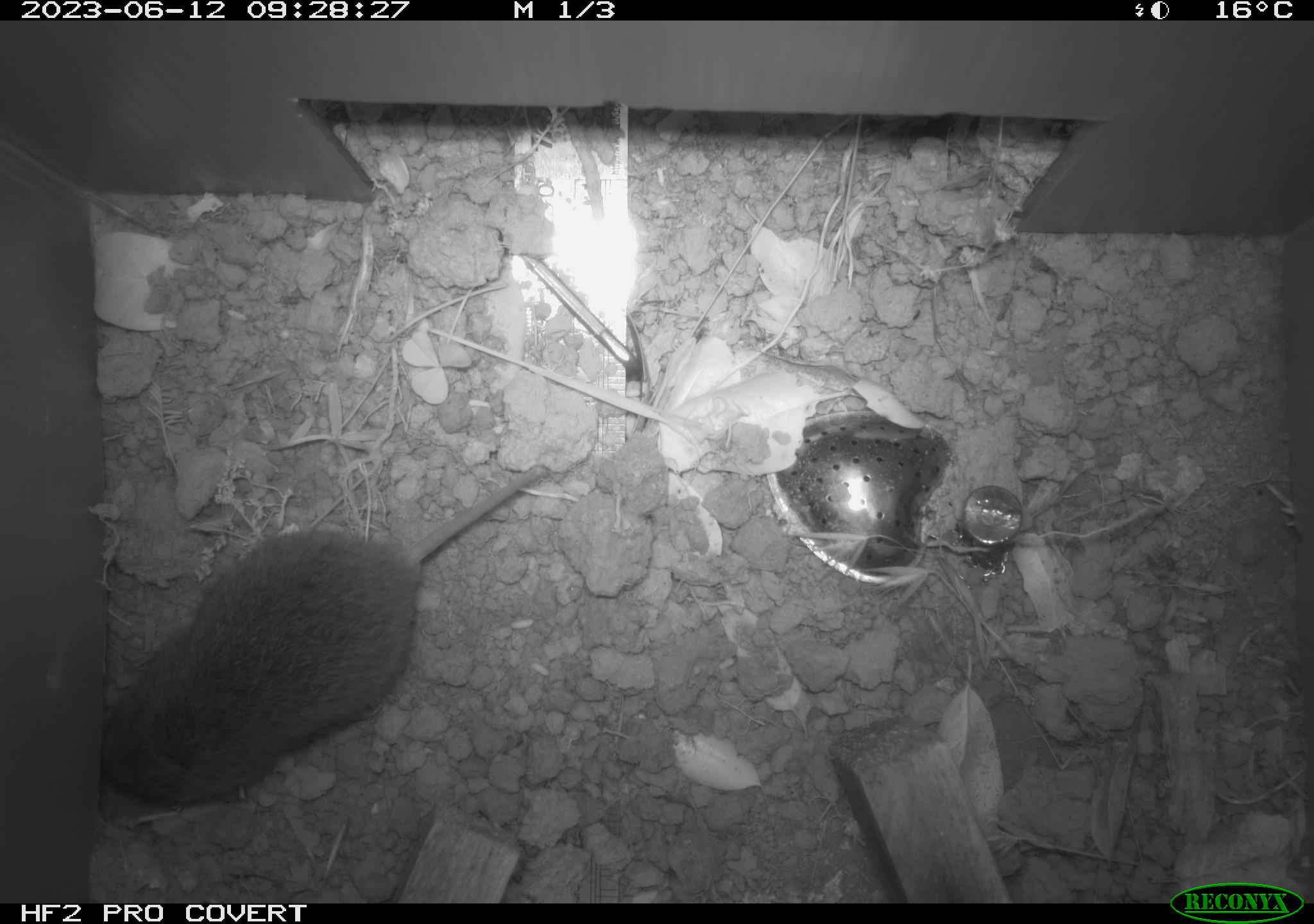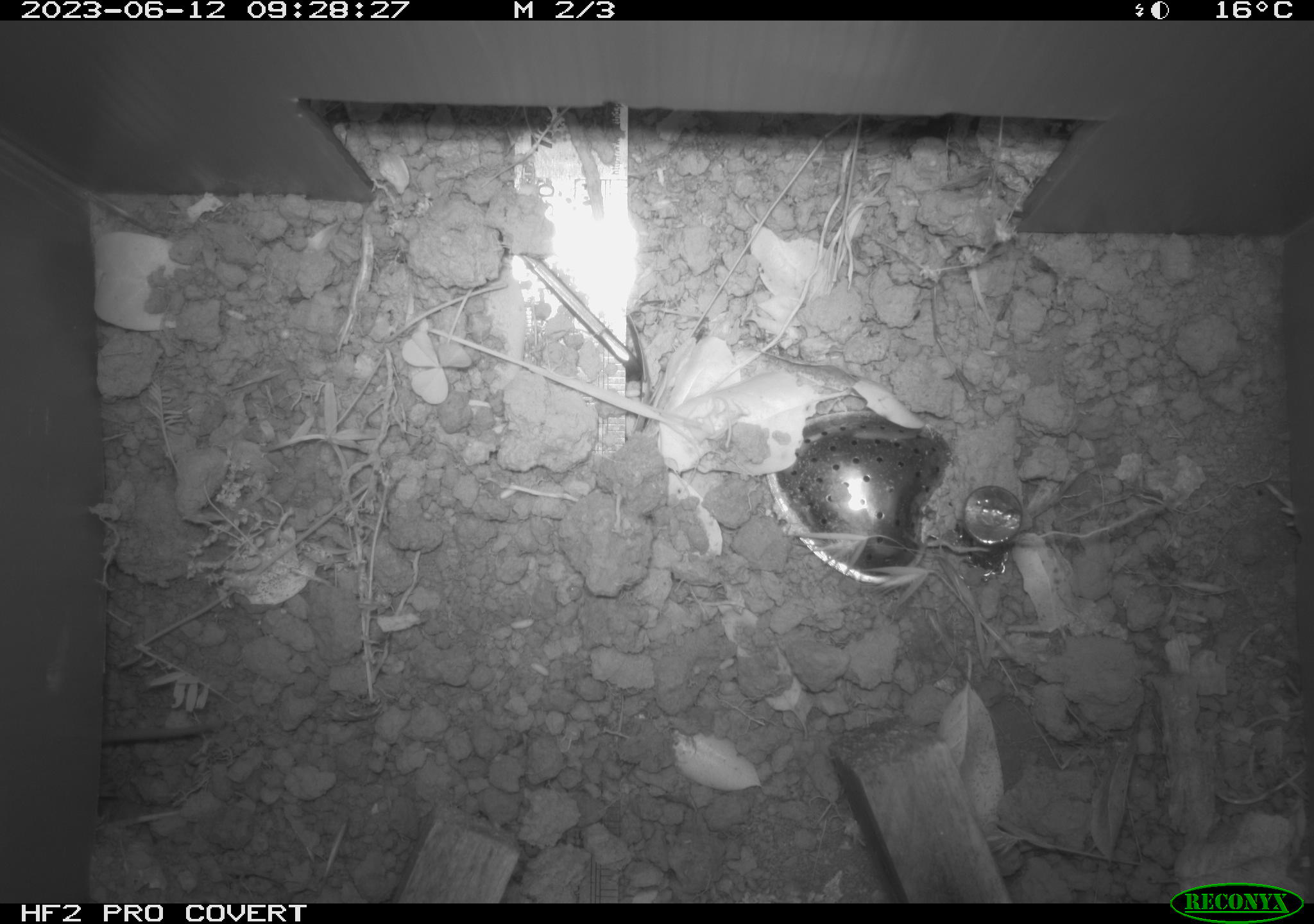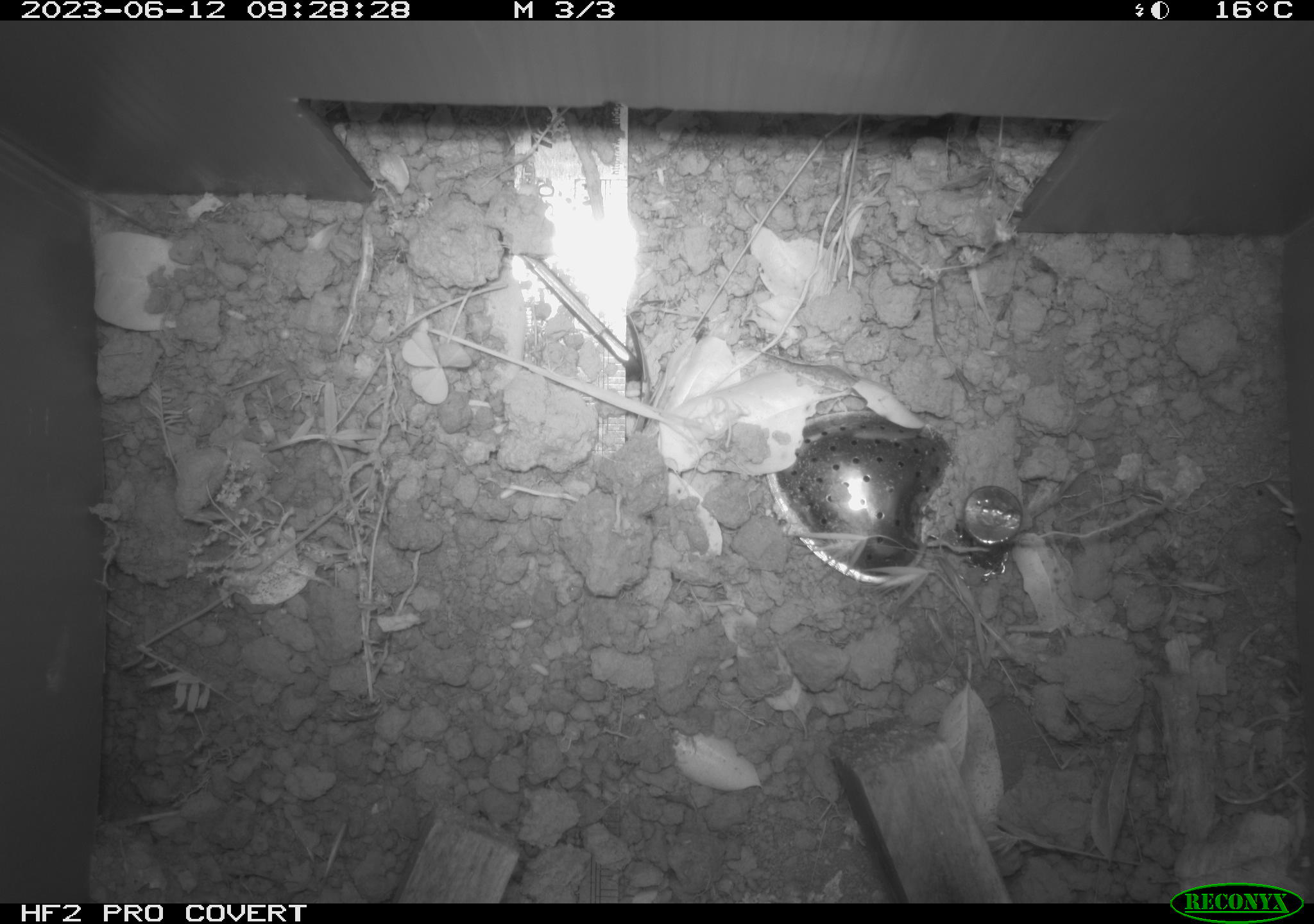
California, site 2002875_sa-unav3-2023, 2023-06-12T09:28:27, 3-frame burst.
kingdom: Animalia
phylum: Chordata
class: Mammalia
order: Rodentia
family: Cricetidae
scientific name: Arvicolinae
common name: voles, lemmings, and muskrats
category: arvicolinae subfamily